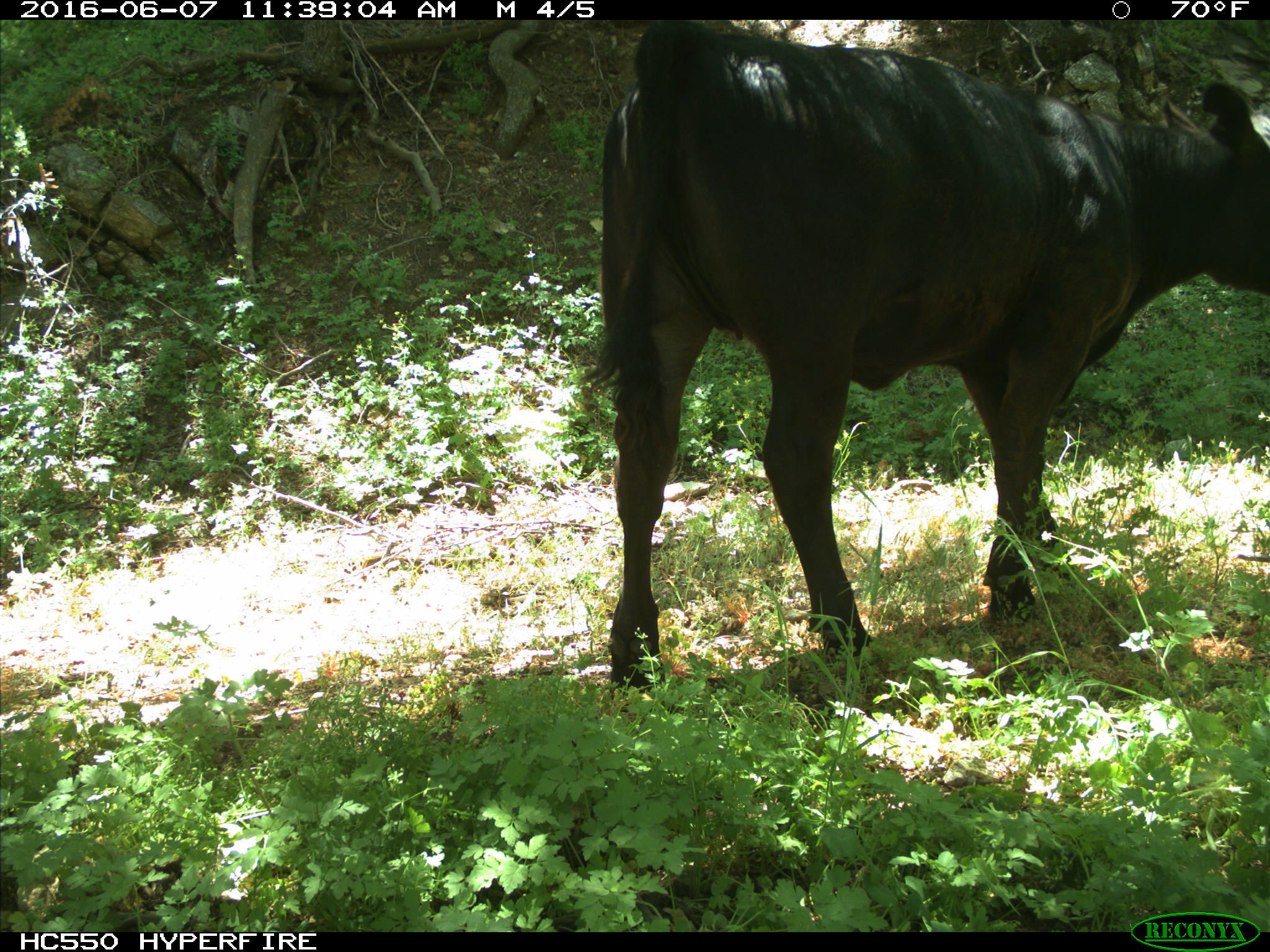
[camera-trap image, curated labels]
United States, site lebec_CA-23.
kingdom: Animalia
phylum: Chordata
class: Mammalia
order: Artiodactyla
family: Bovidae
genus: Bos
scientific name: Bos taurus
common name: domestic cow